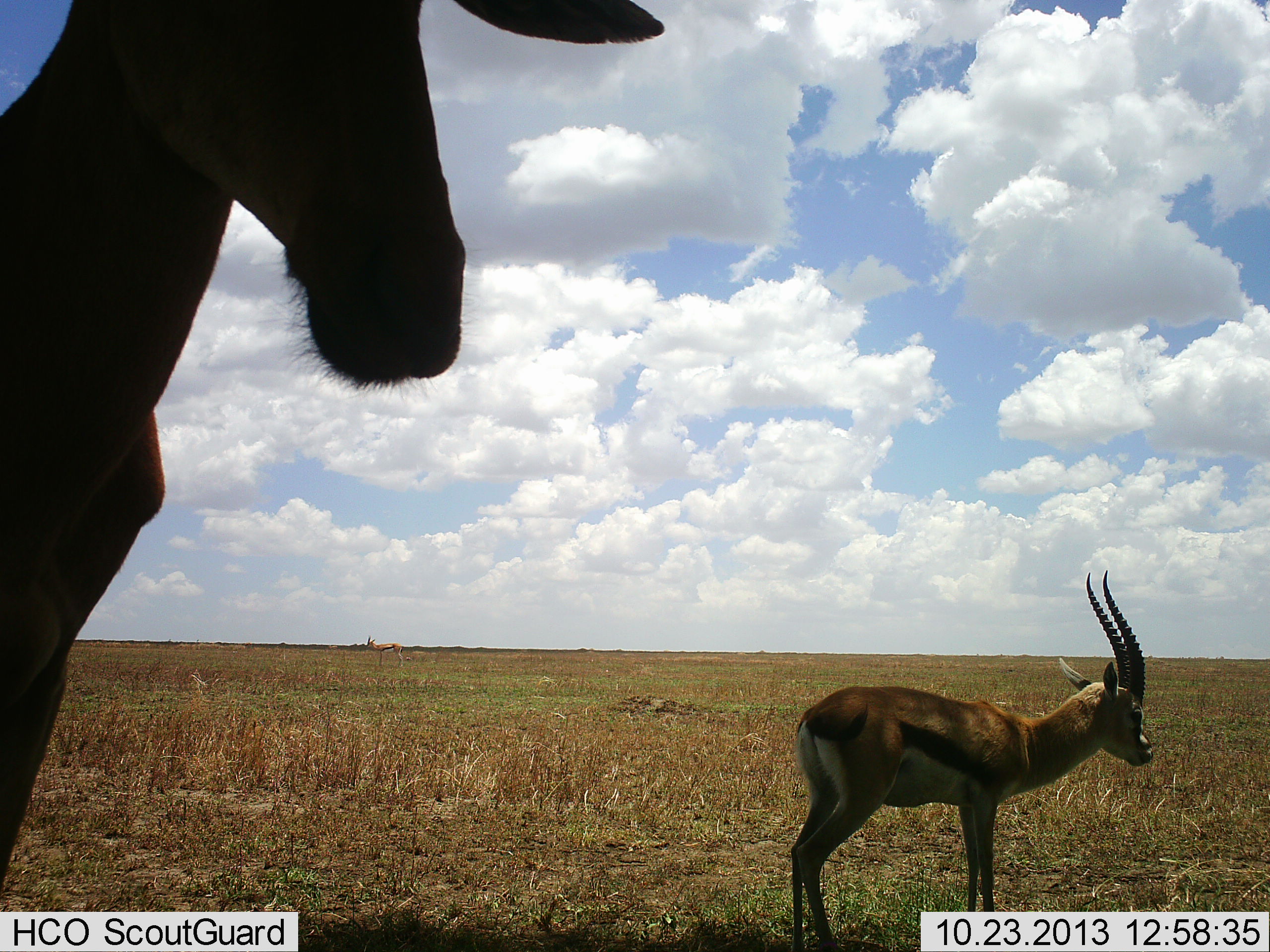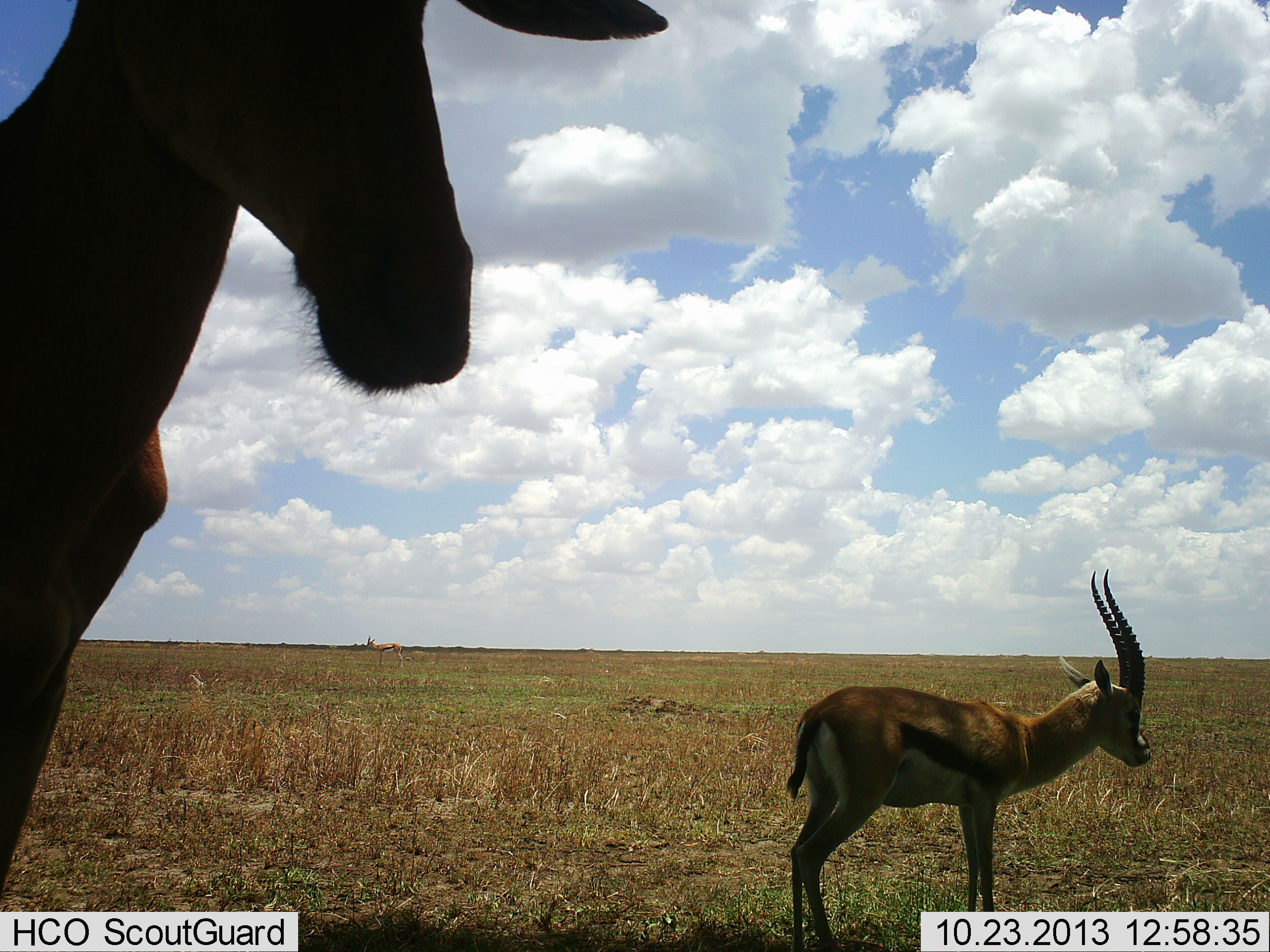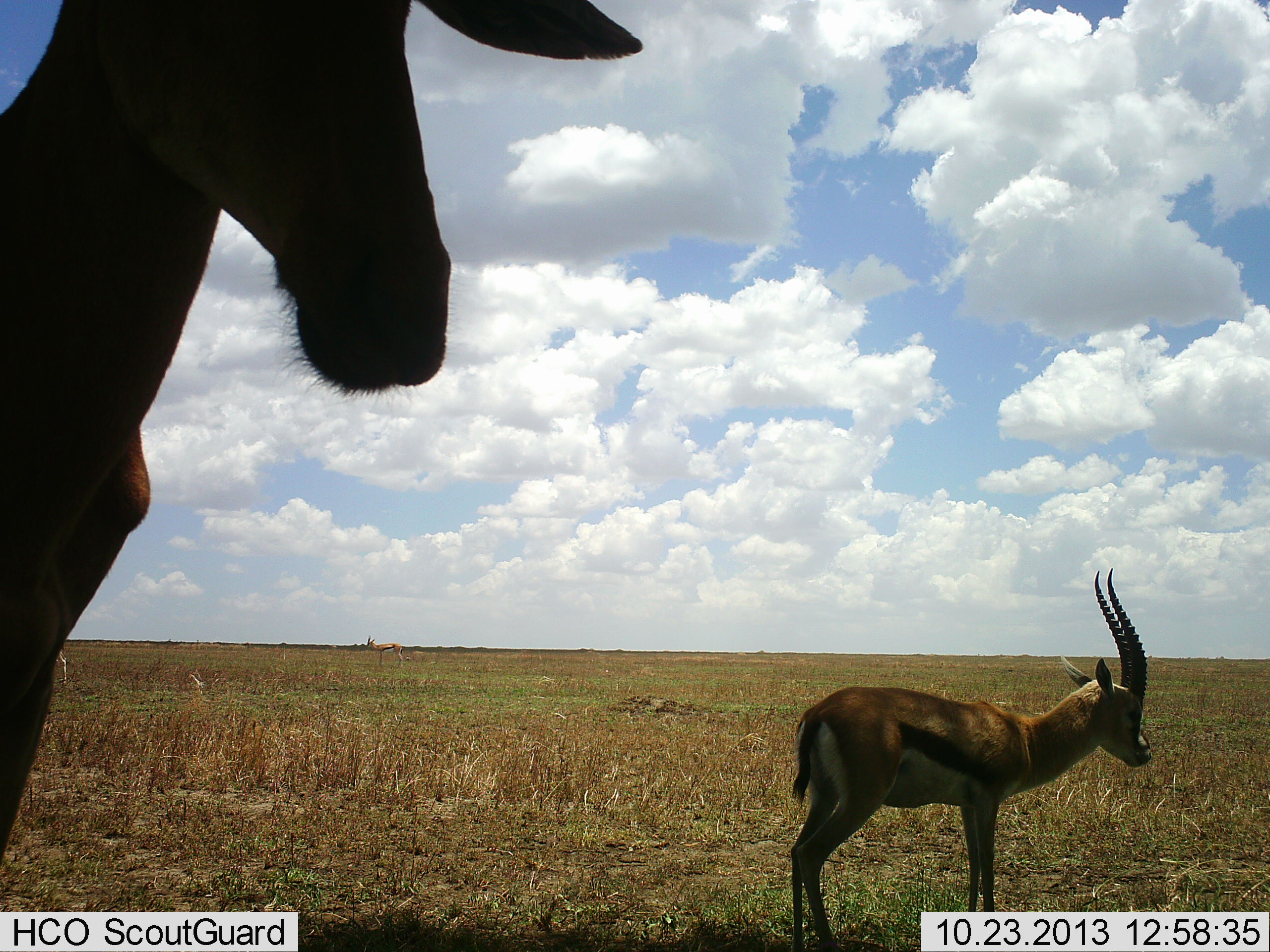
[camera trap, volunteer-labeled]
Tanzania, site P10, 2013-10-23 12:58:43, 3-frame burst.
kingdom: Animalia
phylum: Chordata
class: Mammalia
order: Artiodactyla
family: Bovidae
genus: Eudorcas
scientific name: Eudorcas thomsonii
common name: thomson's gazelle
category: gazellethomsons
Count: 1.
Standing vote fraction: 100%.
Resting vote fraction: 0%.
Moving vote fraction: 0%.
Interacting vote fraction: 0%.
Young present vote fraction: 4%.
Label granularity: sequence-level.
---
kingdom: Animalia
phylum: Chordata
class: Mammalia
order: Artiodactyla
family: Bovidae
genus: Alcelaphus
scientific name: Alcelaphus buselaphus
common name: hartebeest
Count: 1.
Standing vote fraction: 100%.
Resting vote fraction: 0%.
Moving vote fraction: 0%.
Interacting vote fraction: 0%.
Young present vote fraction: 0%.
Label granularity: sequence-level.